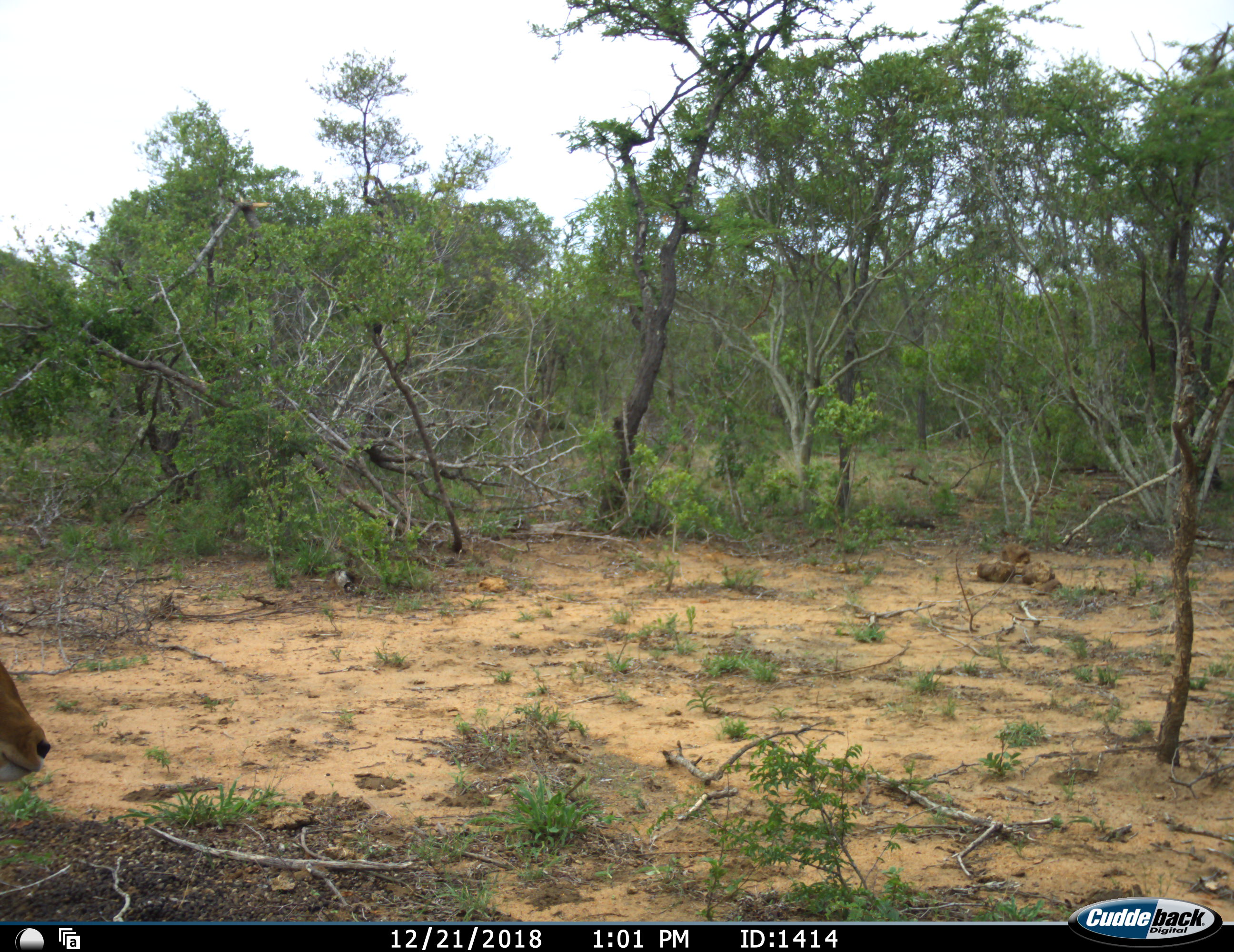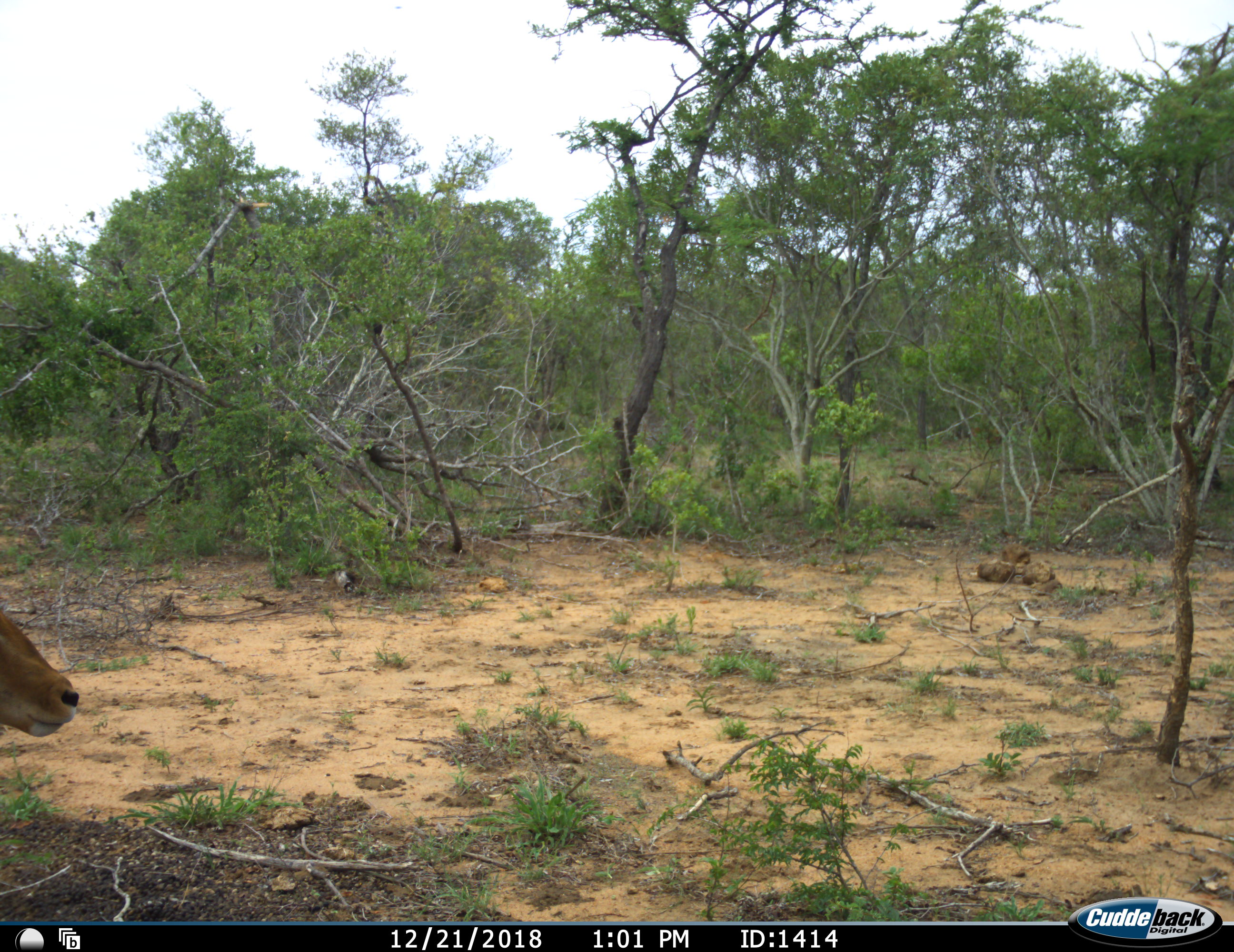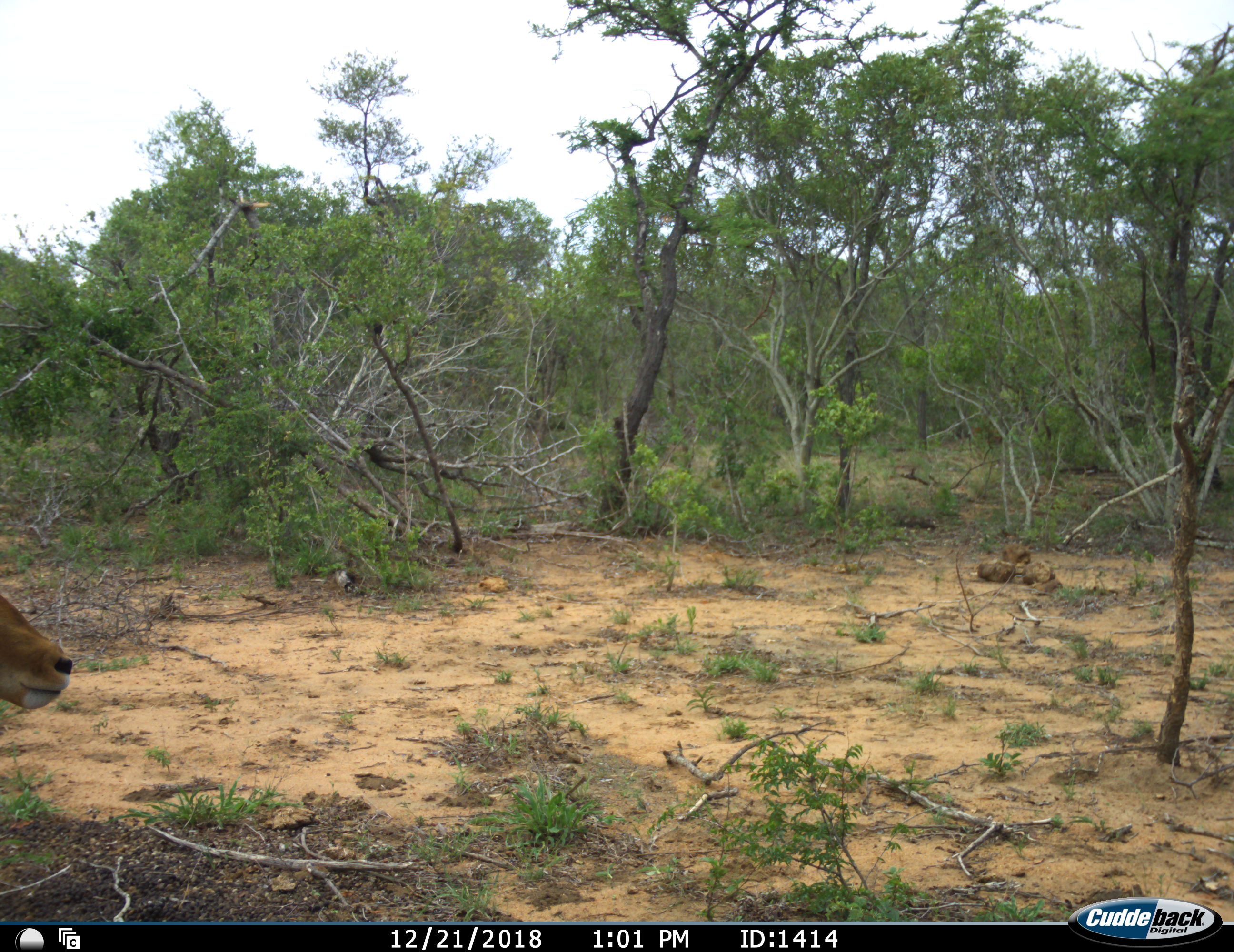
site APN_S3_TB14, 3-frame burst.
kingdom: Animalia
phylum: Chordata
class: Mammalia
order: Artiodactyla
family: Bovidae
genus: Aepyceros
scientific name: Aepyceros melampus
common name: impala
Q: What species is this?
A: Impala (Aepyceros melampus).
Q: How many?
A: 1.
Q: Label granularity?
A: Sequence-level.